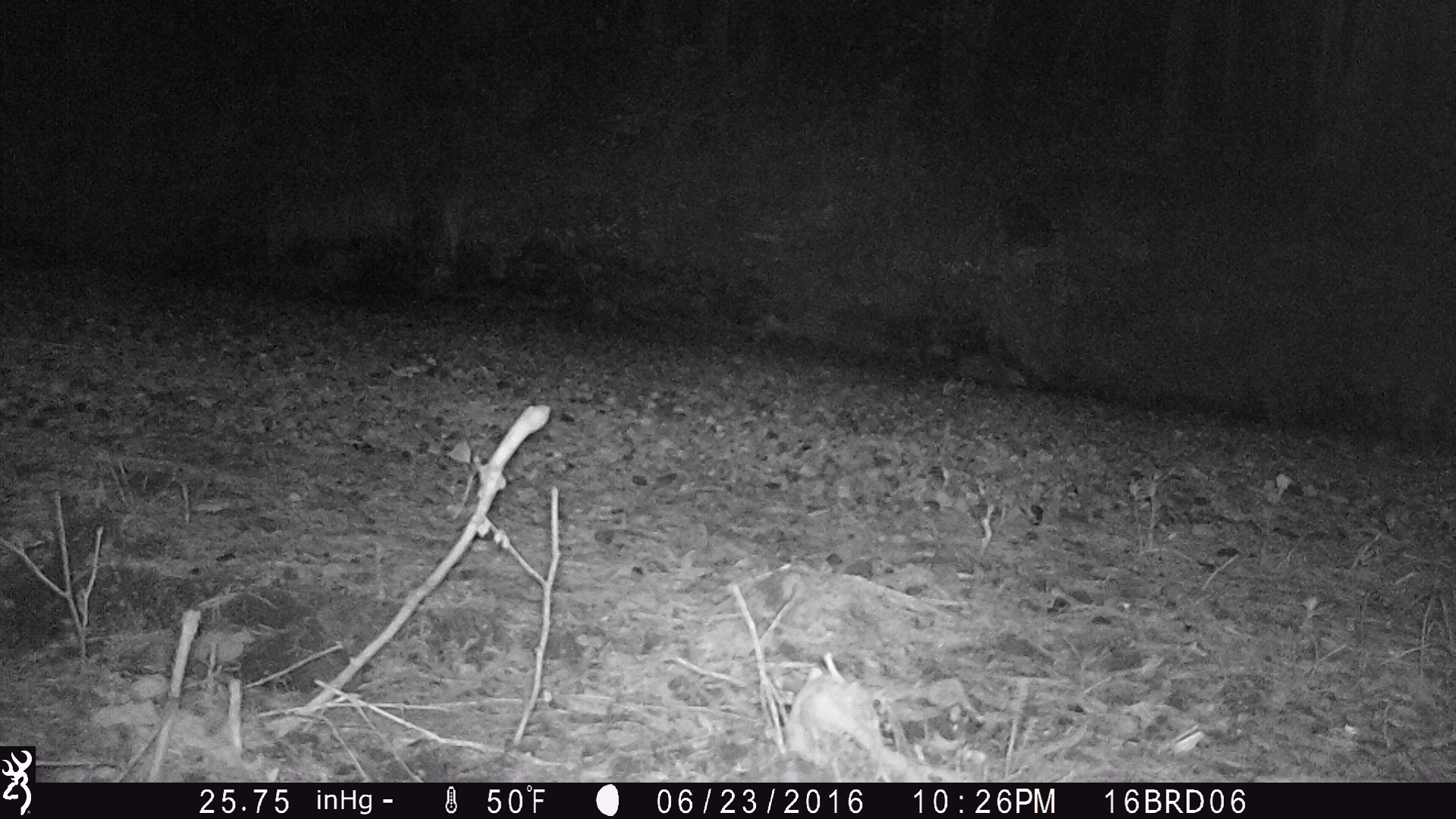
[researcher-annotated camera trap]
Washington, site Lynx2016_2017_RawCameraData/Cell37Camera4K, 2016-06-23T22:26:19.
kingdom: Animalia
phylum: Chordata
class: Mammalia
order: Lagomorpha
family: Leporidae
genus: Lepus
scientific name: Lepus americanus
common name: snowshoe hare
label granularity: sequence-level